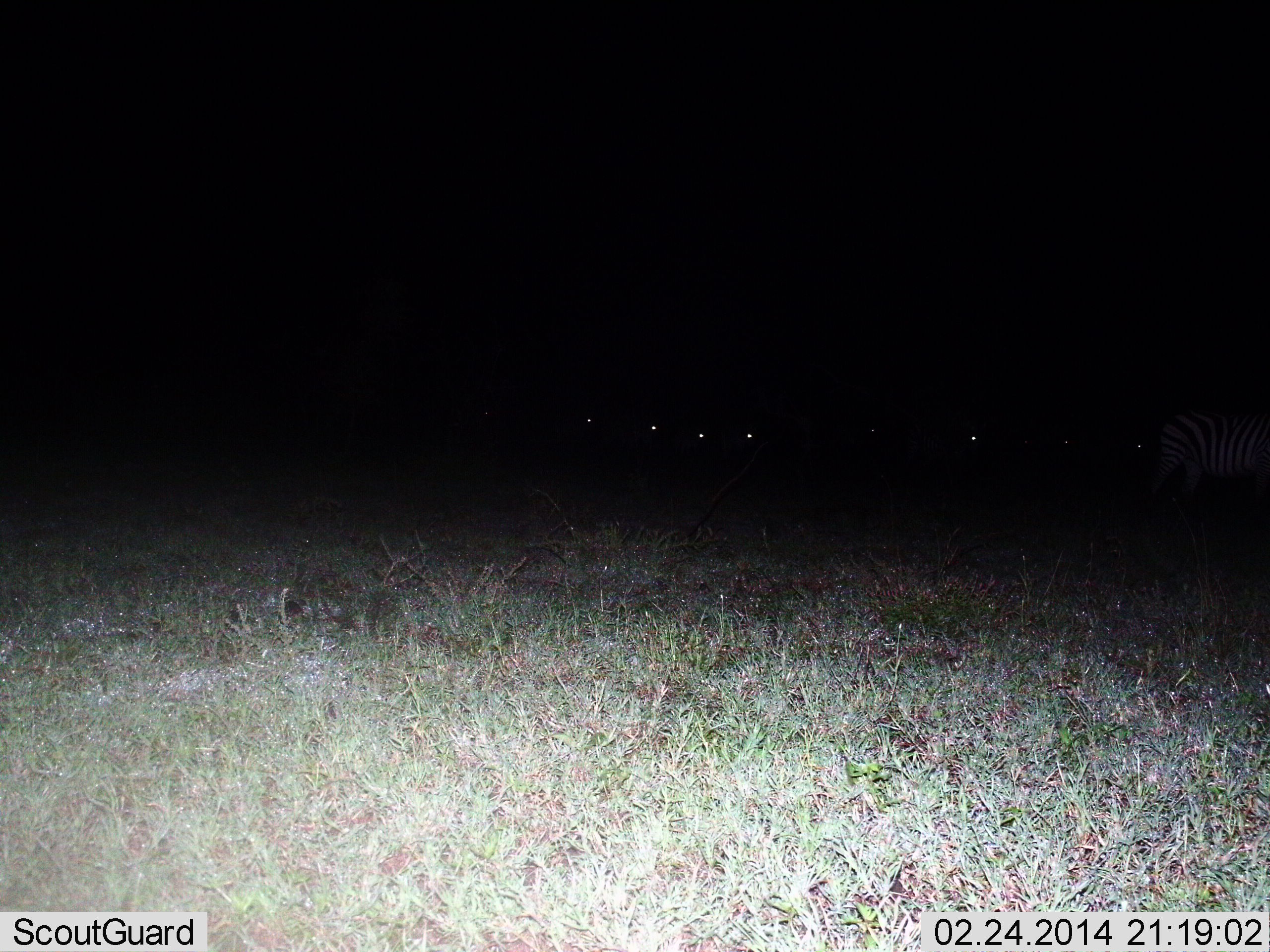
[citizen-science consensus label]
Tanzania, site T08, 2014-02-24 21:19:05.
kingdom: Animalia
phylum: Chordata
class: Mammalia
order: Perissodactyla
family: Equidae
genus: Equus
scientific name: Equus quagga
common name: plains zebra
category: zebra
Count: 1.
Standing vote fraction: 50%.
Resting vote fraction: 0%.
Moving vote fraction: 30%.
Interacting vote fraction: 0%.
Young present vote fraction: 0%.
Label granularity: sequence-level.